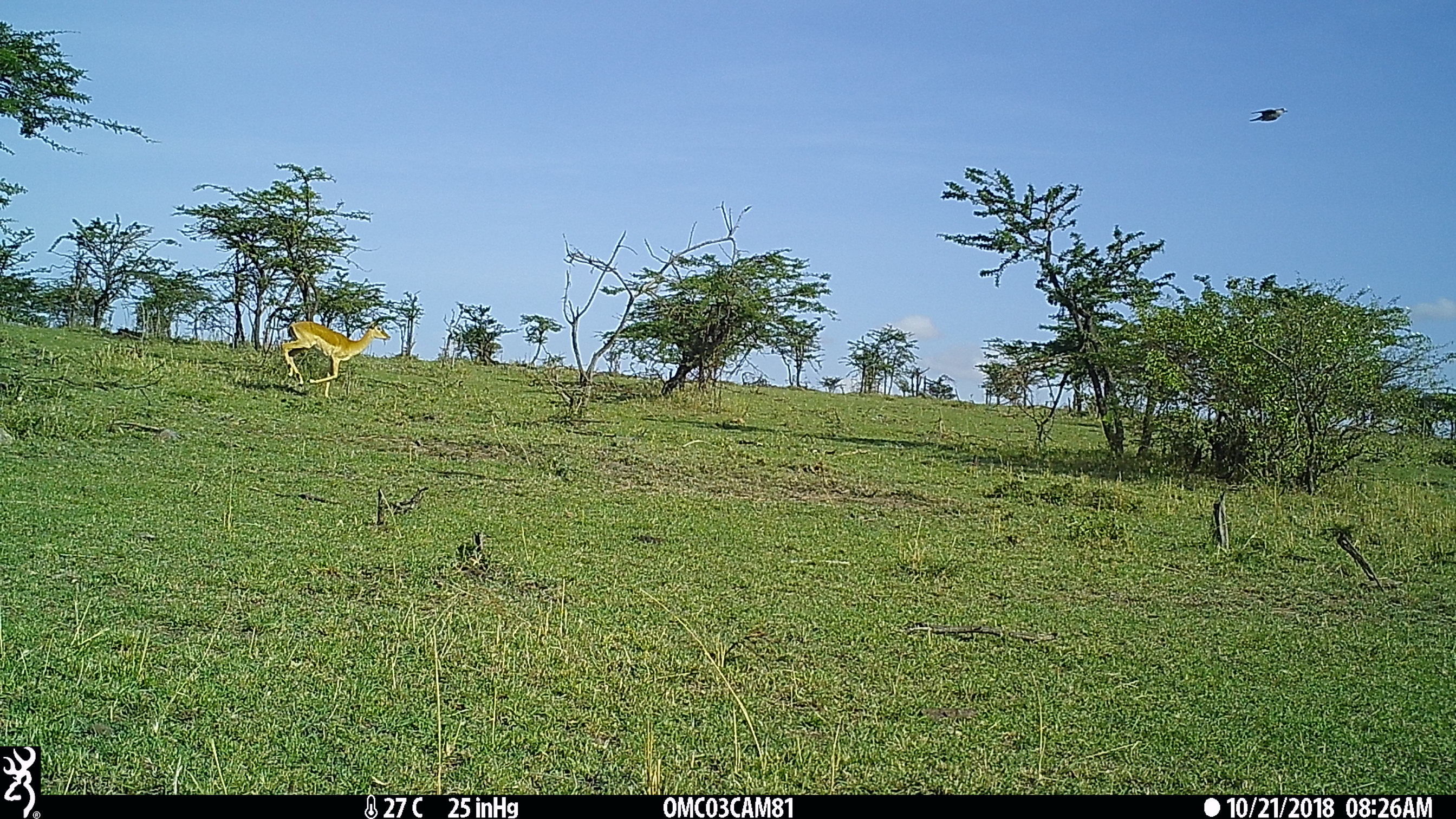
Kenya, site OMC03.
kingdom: Animalia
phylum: Chordata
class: Mammalia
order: Artiodactyla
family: Bovidae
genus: Aepyceros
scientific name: Aepyceros melampus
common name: impala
Impala (Aepyceros melampus).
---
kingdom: Animalia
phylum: Chordata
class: Aves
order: Columbiformes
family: Columbidae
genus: Streptopelia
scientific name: Streptopelia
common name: collared dove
Collared dove (Streptopelia).